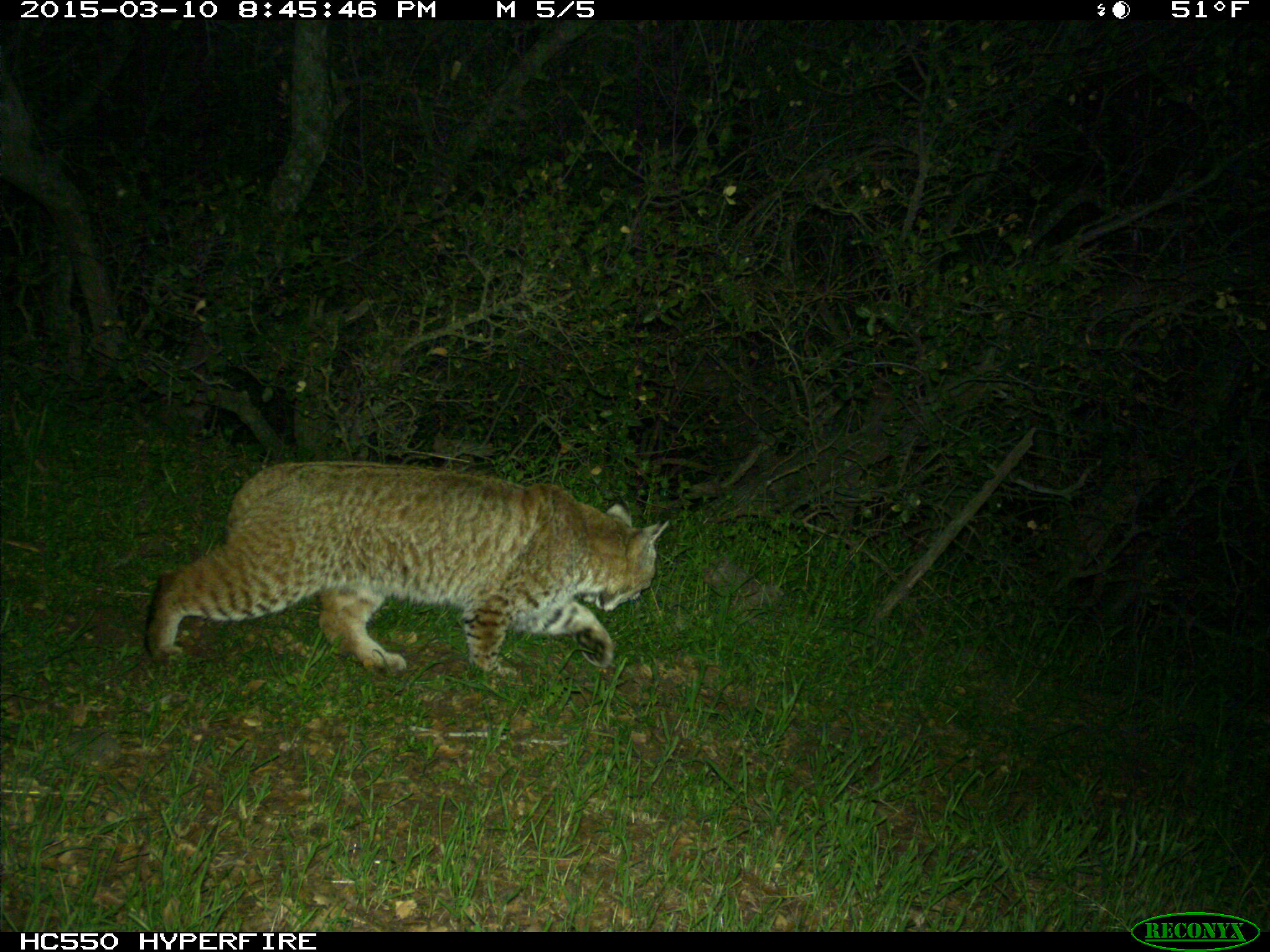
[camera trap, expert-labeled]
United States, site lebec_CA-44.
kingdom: Animalia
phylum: Chordata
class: Mammalia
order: Carnivora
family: Felidae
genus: Lynx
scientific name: Lynx rufus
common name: bobcat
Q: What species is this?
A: Lynx rufus (bobcat).